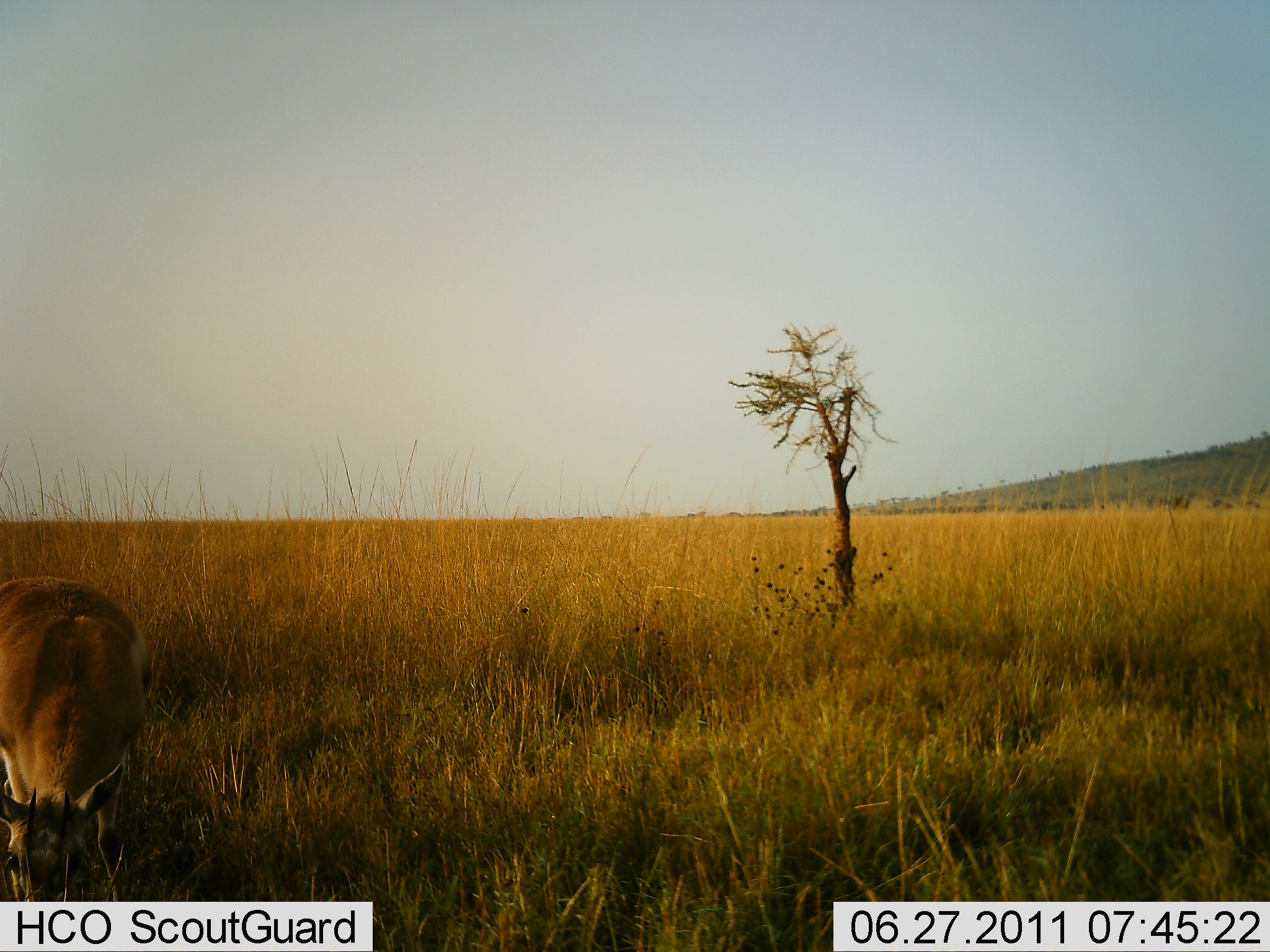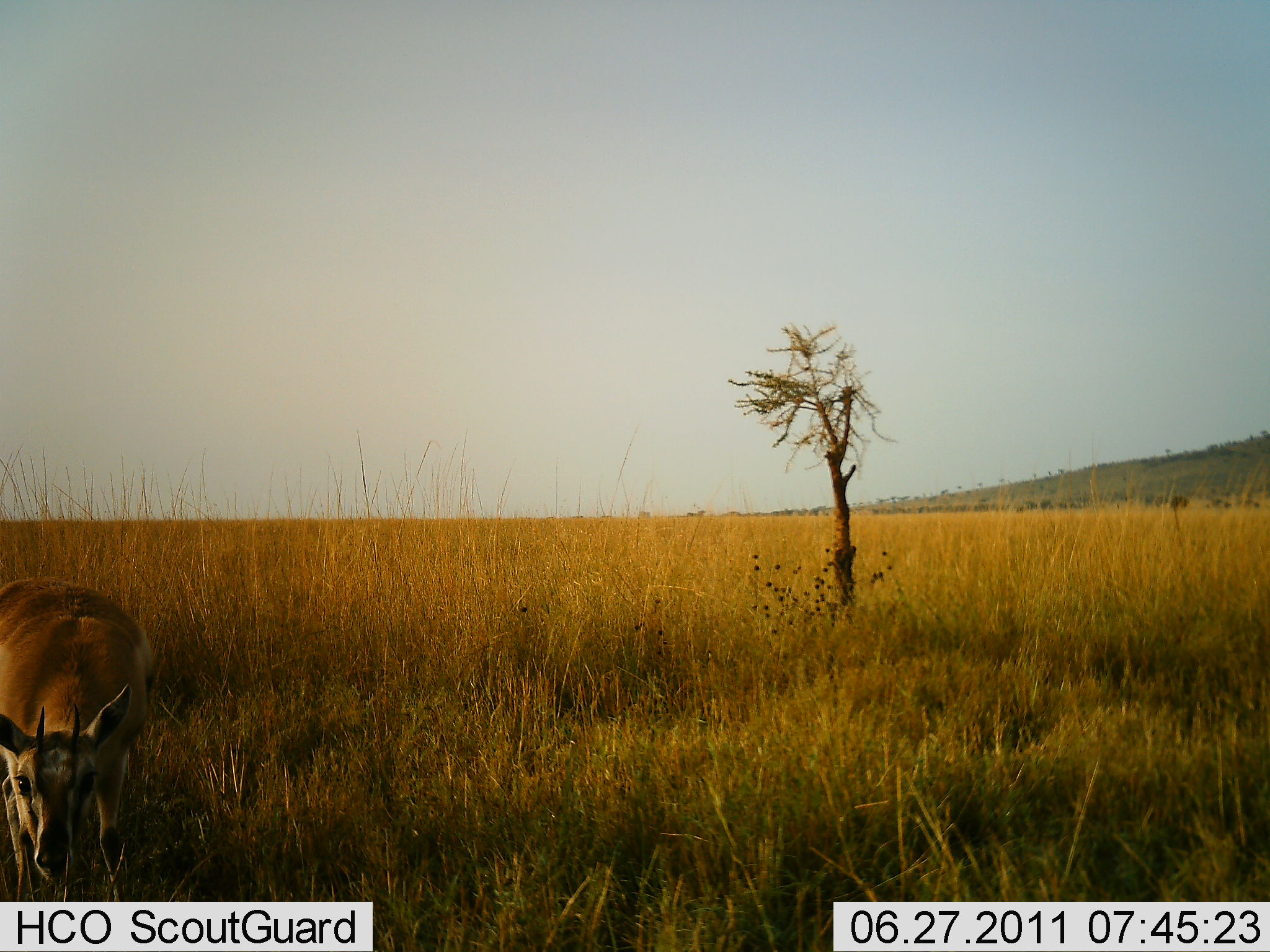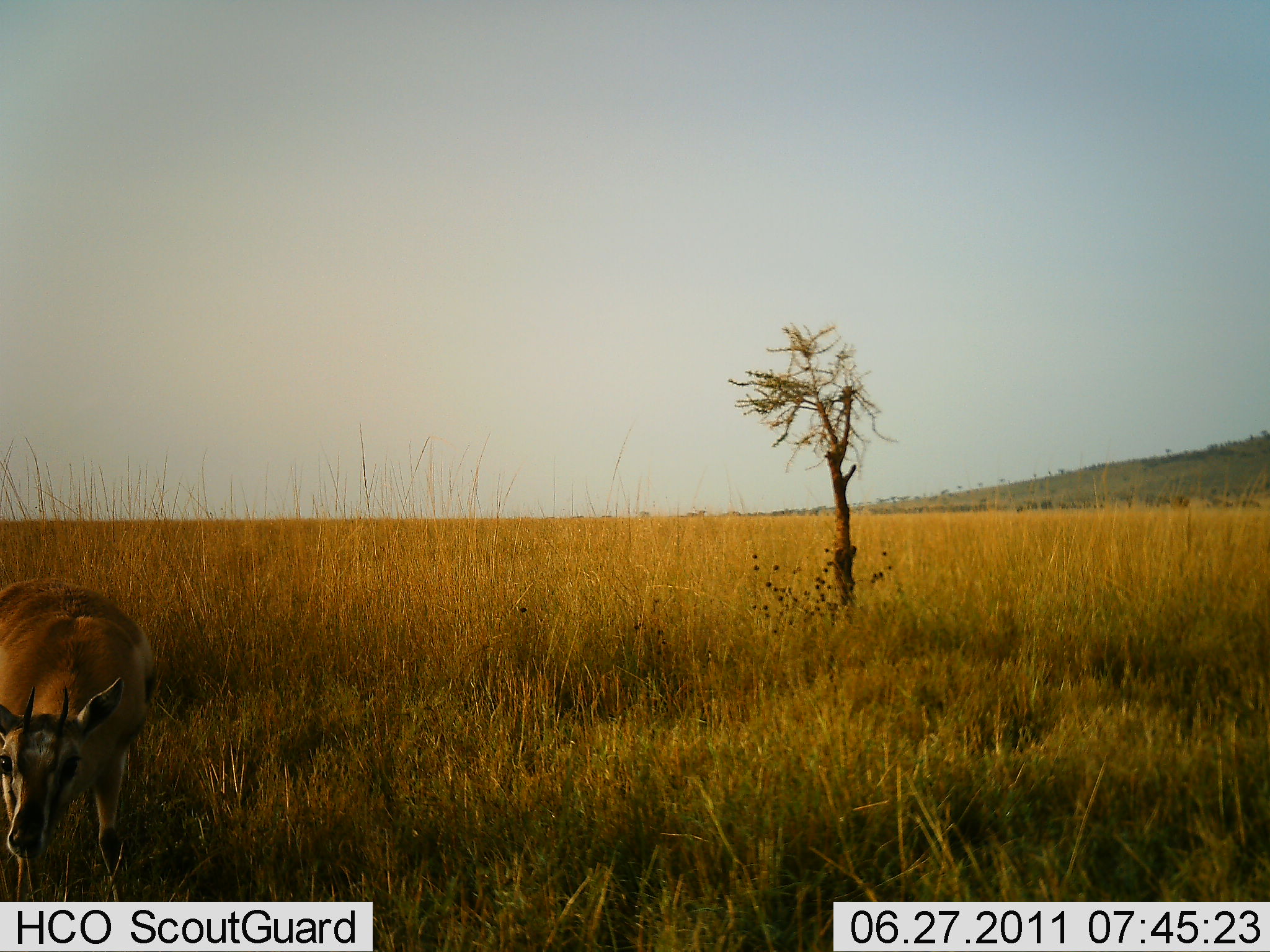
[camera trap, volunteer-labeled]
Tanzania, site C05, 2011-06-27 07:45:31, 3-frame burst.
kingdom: Animalia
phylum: Chordata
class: Mammalia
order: Artiodactyla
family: Bovidae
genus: Eudorcas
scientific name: Eudorcas thomsonii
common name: thomson's gazelle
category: gazellethomsons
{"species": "gazellethomsons (thomson's gazelle) (Eudorcas thomsonii)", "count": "1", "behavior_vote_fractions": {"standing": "50%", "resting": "0%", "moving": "0%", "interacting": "0%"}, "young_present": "0%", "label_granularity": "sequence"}